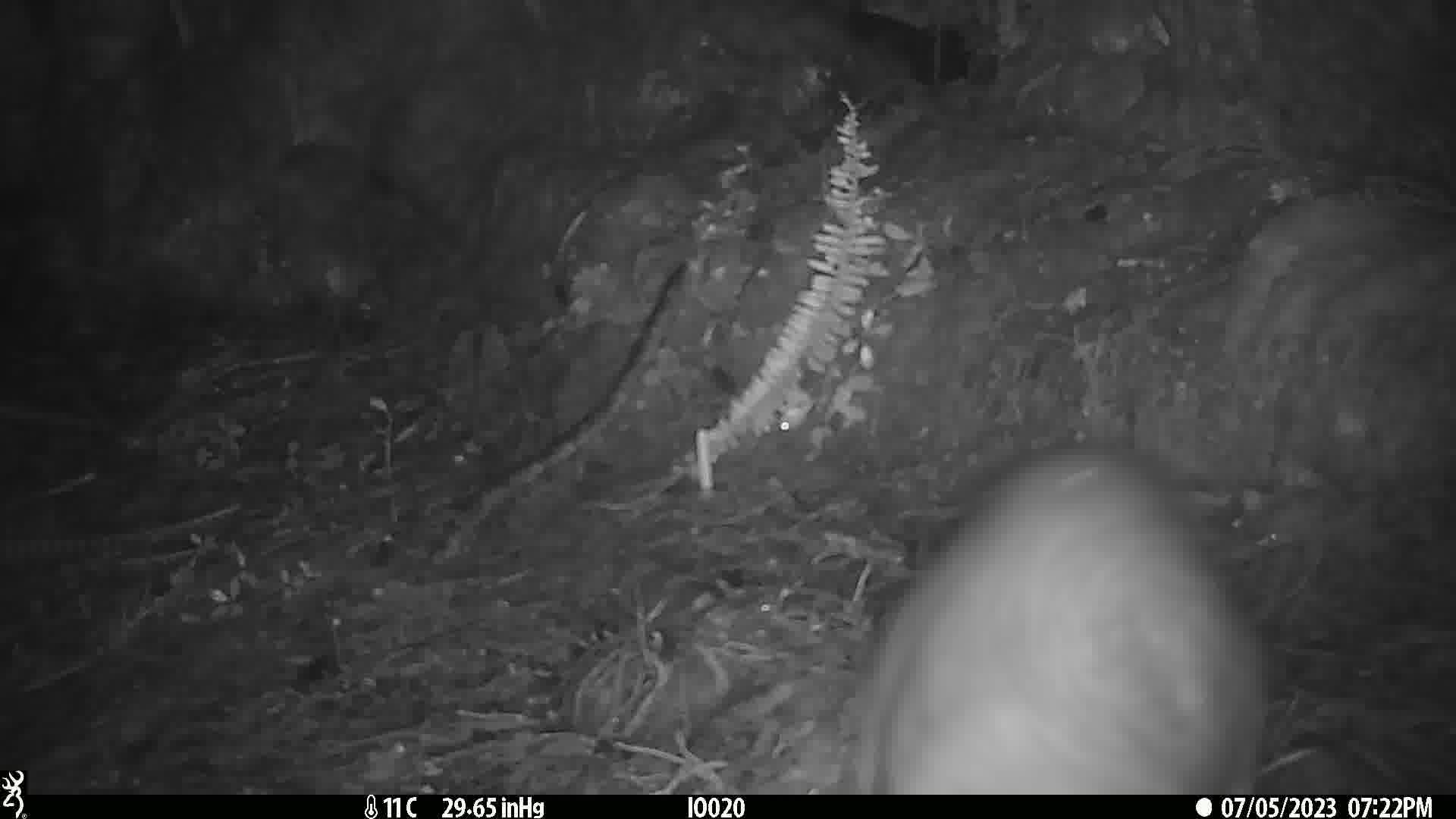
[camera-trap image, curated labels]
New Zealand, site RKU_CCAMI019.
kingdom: Animalia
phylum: Chordata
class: Mammalia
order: Diprotodontia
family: Phalangeridae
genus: Trichosurus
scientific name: Trichosurus vulpecula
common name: common brushtail possum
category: possum